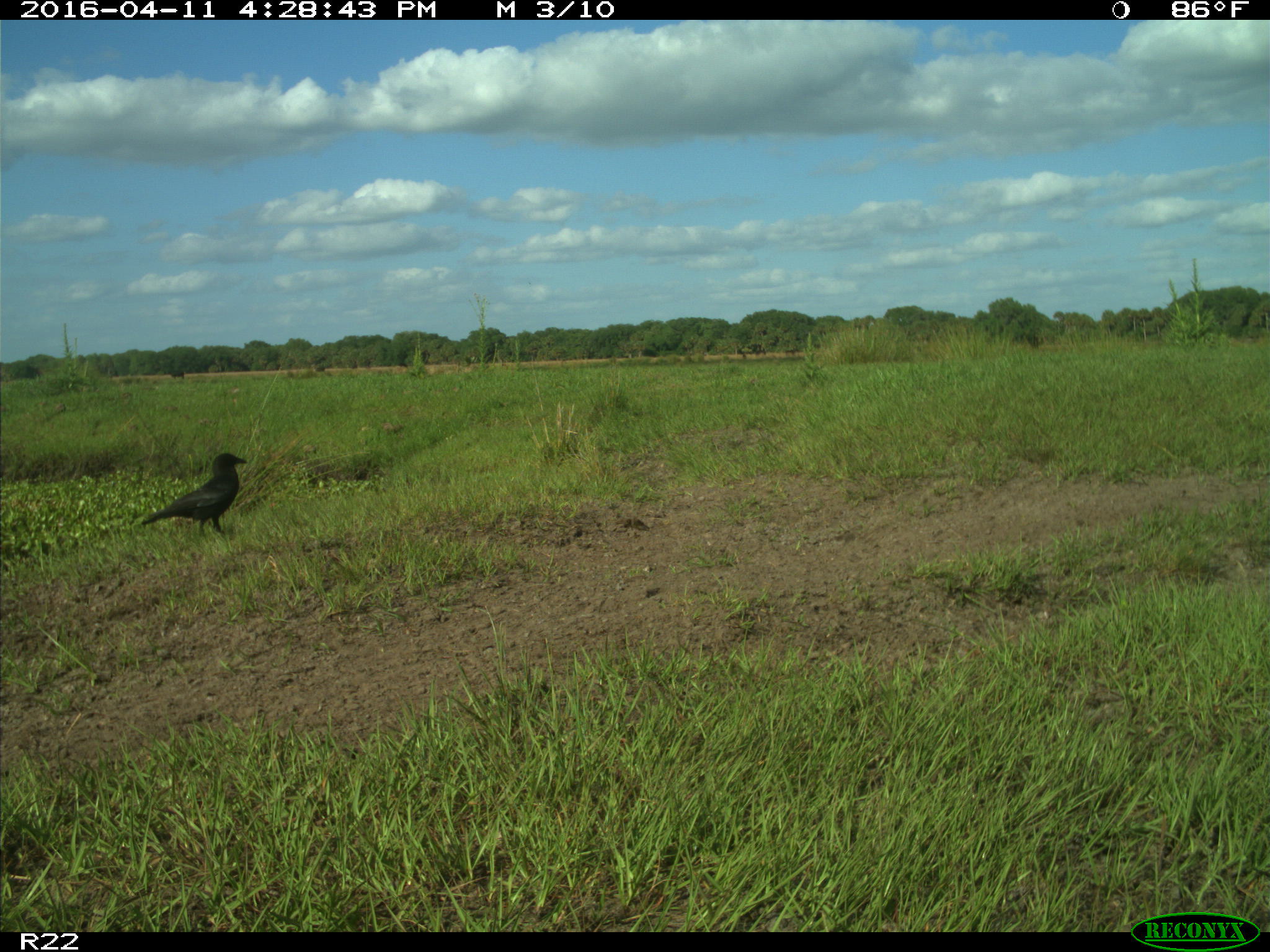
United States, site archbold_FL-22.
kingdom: Animalia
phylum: Chordata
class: Aves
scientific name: Aves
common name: birds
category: unidentified bird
Unidentified bird (birds) (Aves).